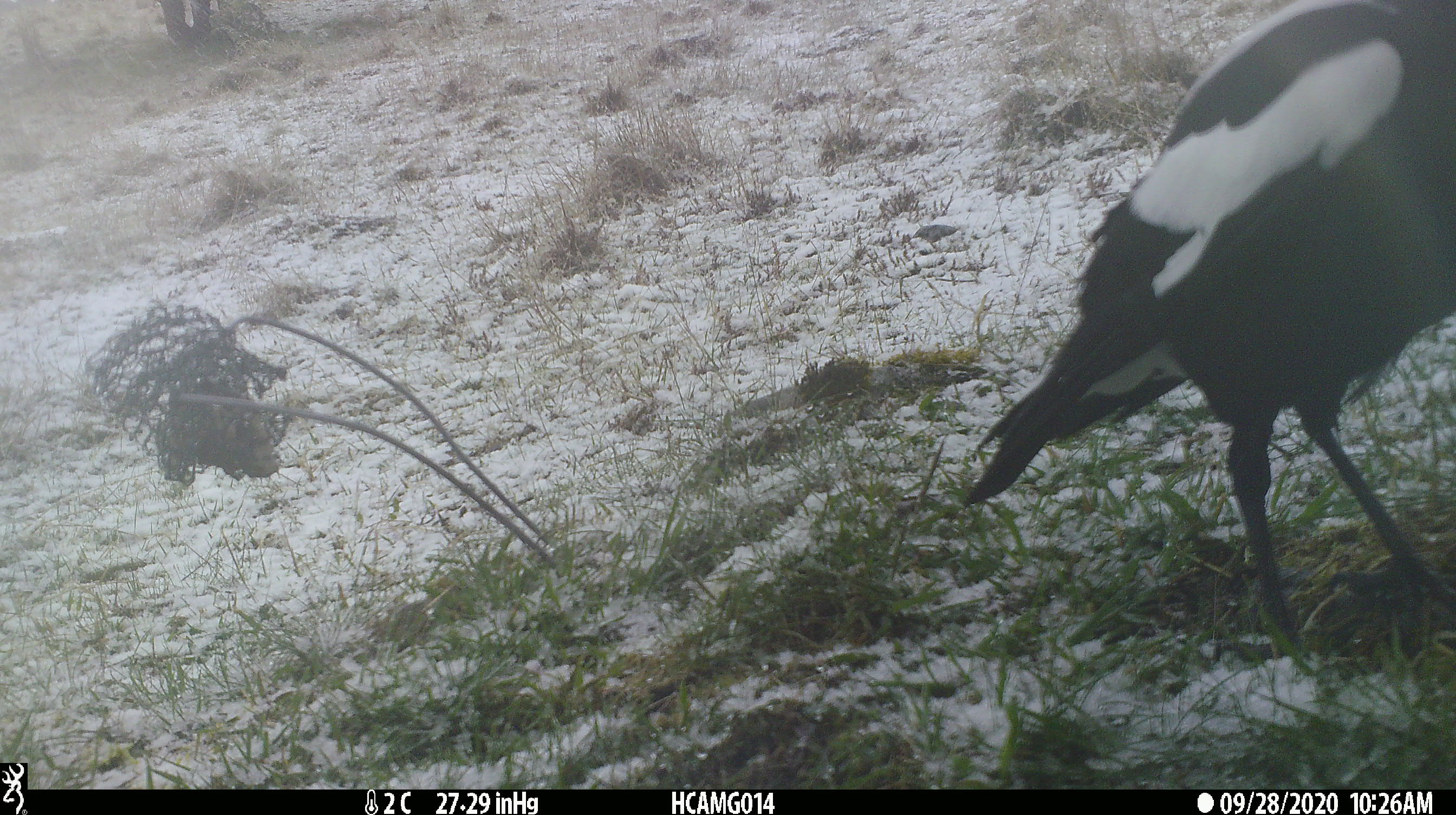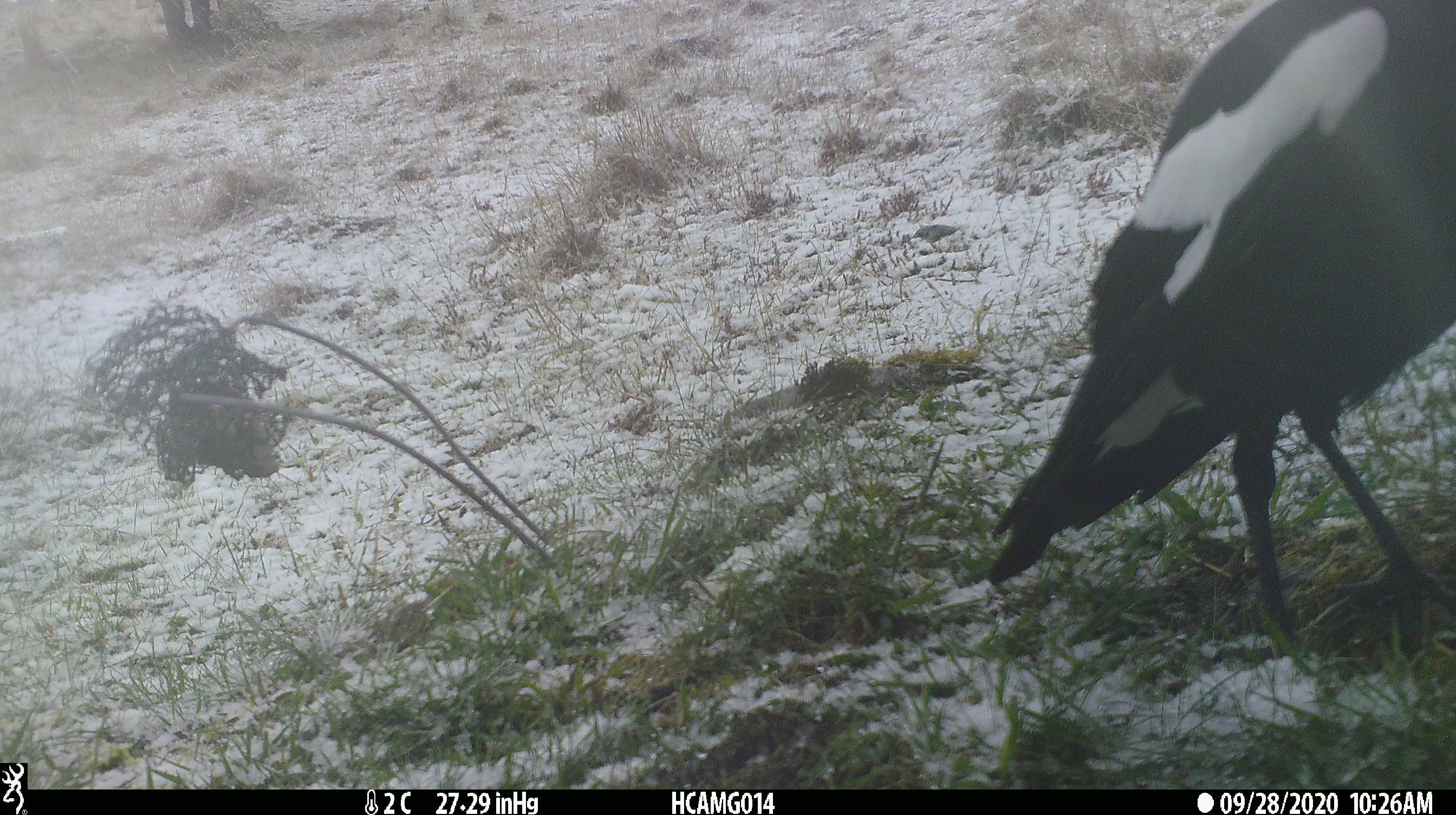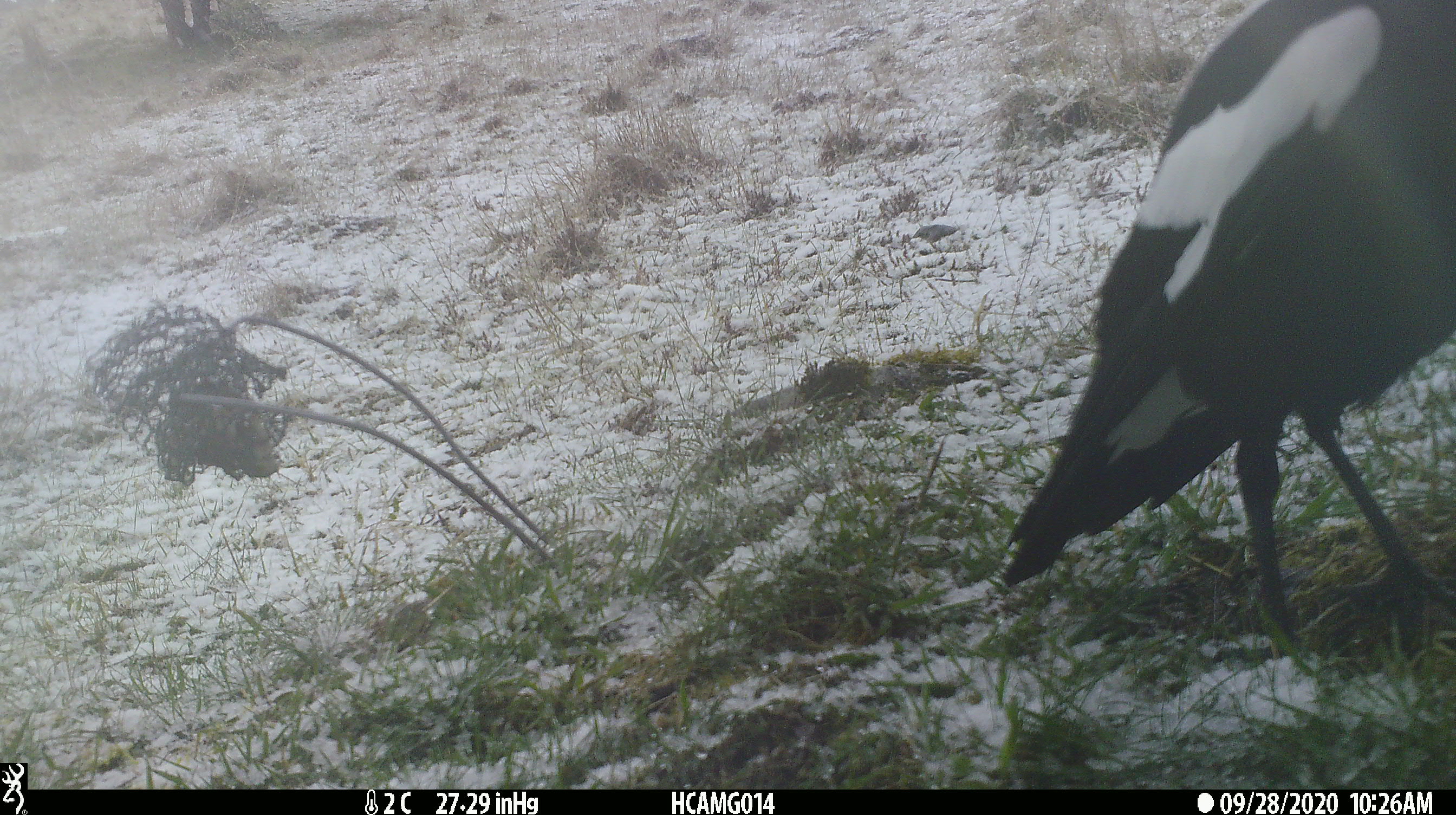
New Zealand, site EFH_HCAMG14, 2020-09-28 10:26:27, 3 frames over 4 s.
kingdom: Animalia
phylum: Chordata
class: Aves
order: Passeriformes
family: Artamidae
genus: Gymnorhina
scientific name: Gymnorhina tibicen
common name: australian magpie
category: magpie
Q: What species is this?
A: Magpie (australian magpie) (Gymnorhina tibicen).